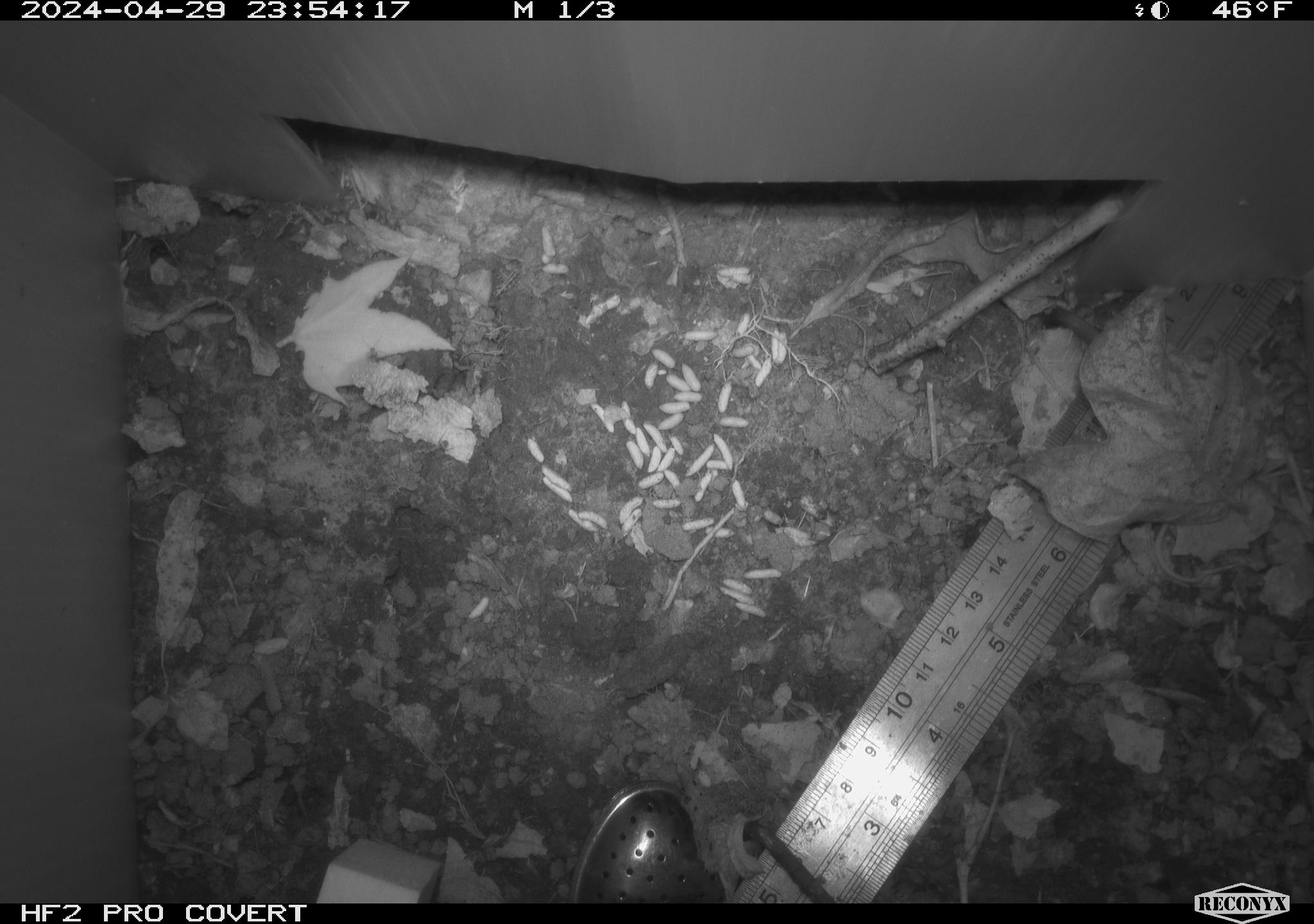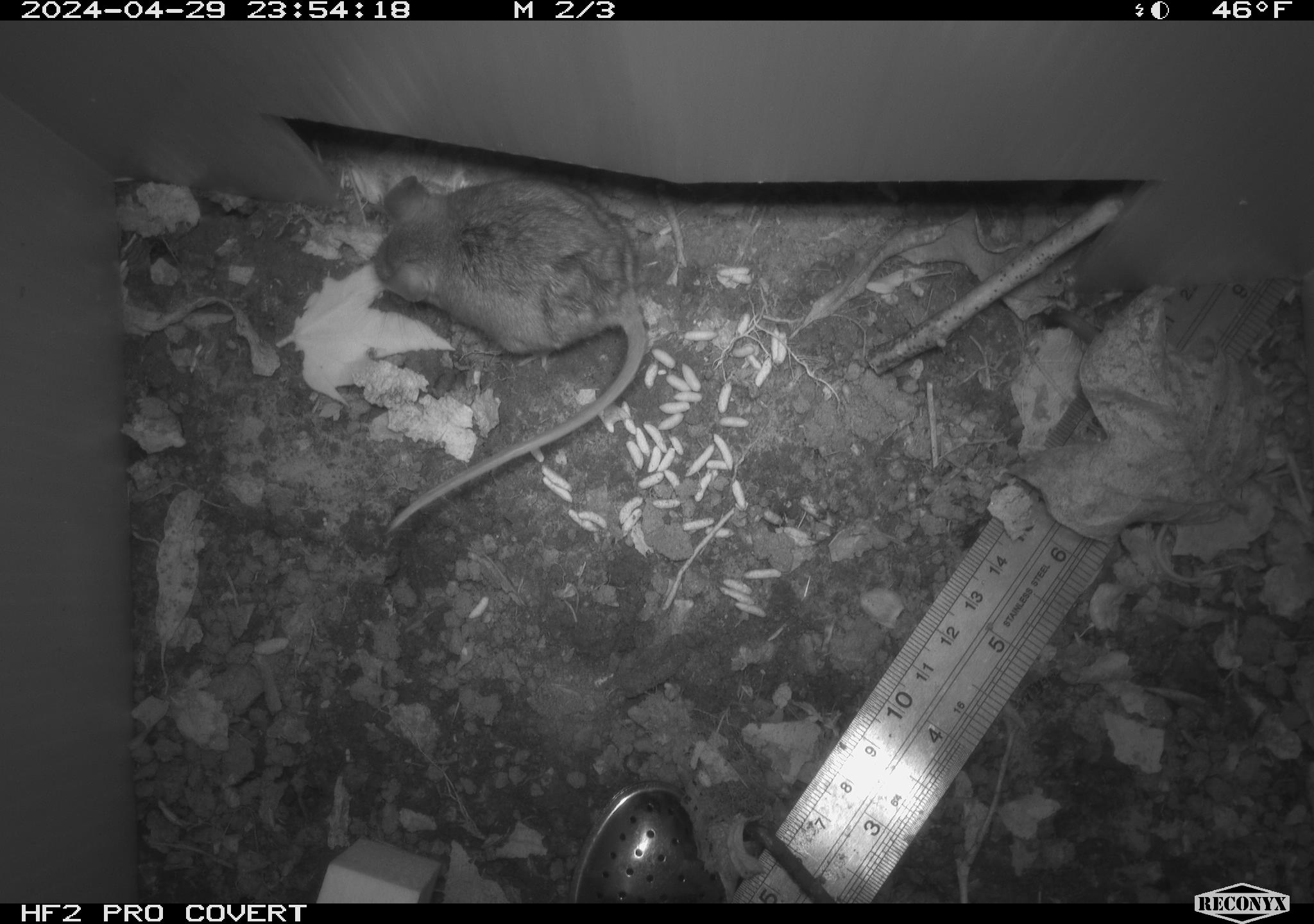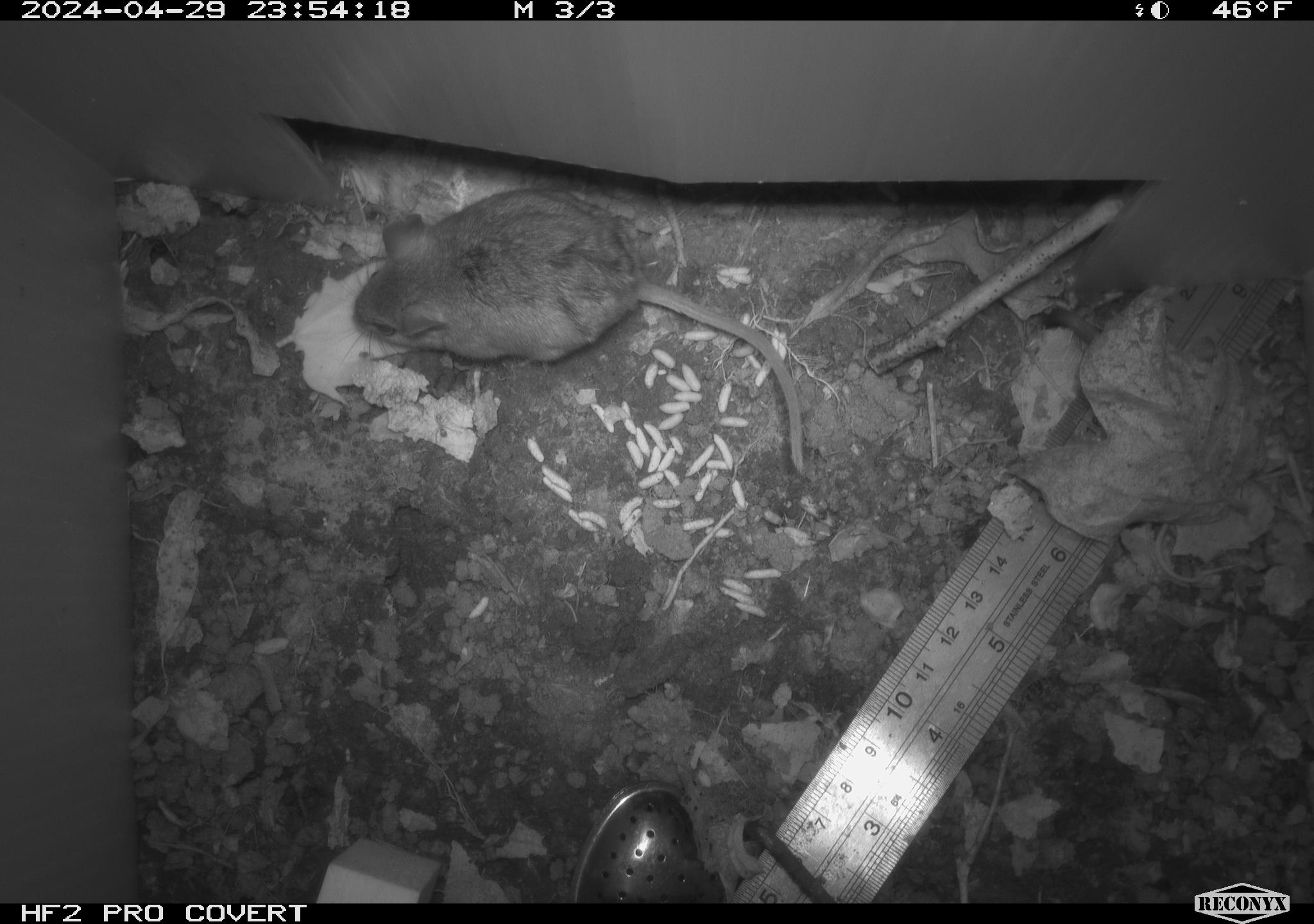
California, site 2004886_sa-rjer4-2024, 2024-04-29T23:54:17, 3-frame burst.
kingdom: Animalia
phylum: Chordata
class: Mammalia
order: Rodentia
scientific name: Rodentia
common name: mouse species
Mouse species (Rodentia).